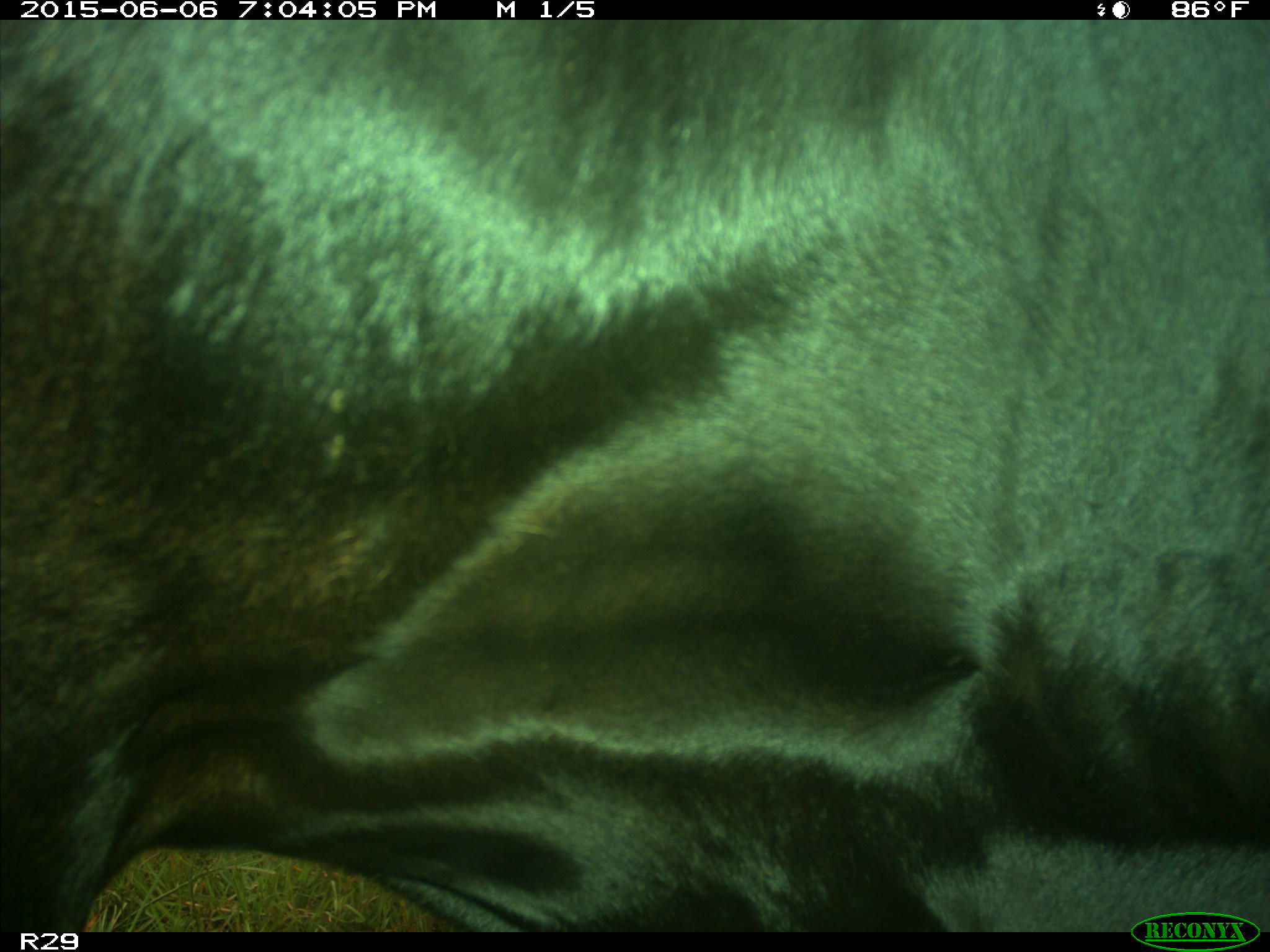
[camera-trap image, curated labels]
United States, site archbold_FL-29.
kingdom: Animalia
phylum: Chordata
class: Mammalia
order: Artiodactyla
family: Bovidae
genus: Bos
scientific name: Bos taurus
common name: domestic cow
Bos taurus (domestic cow).